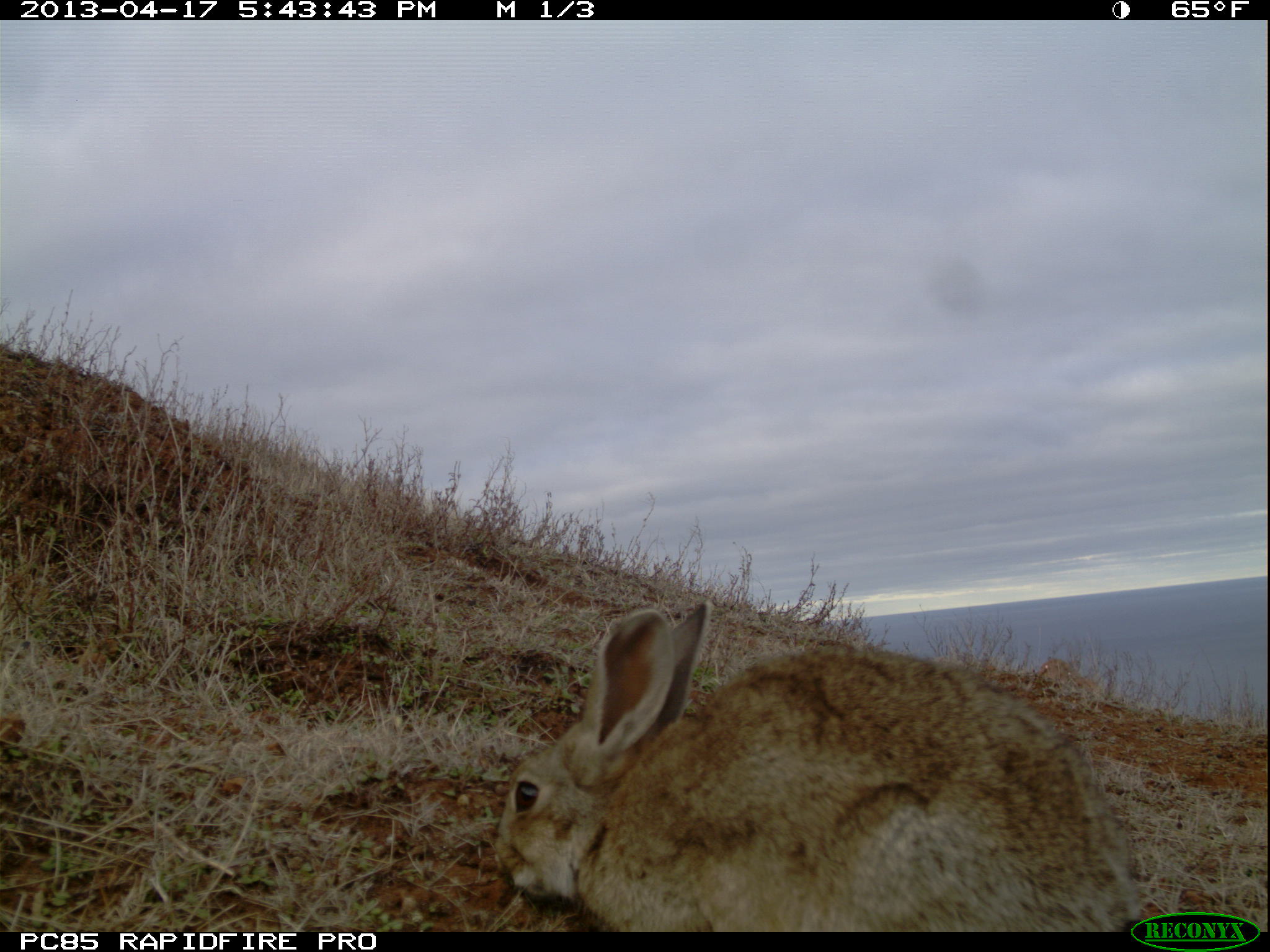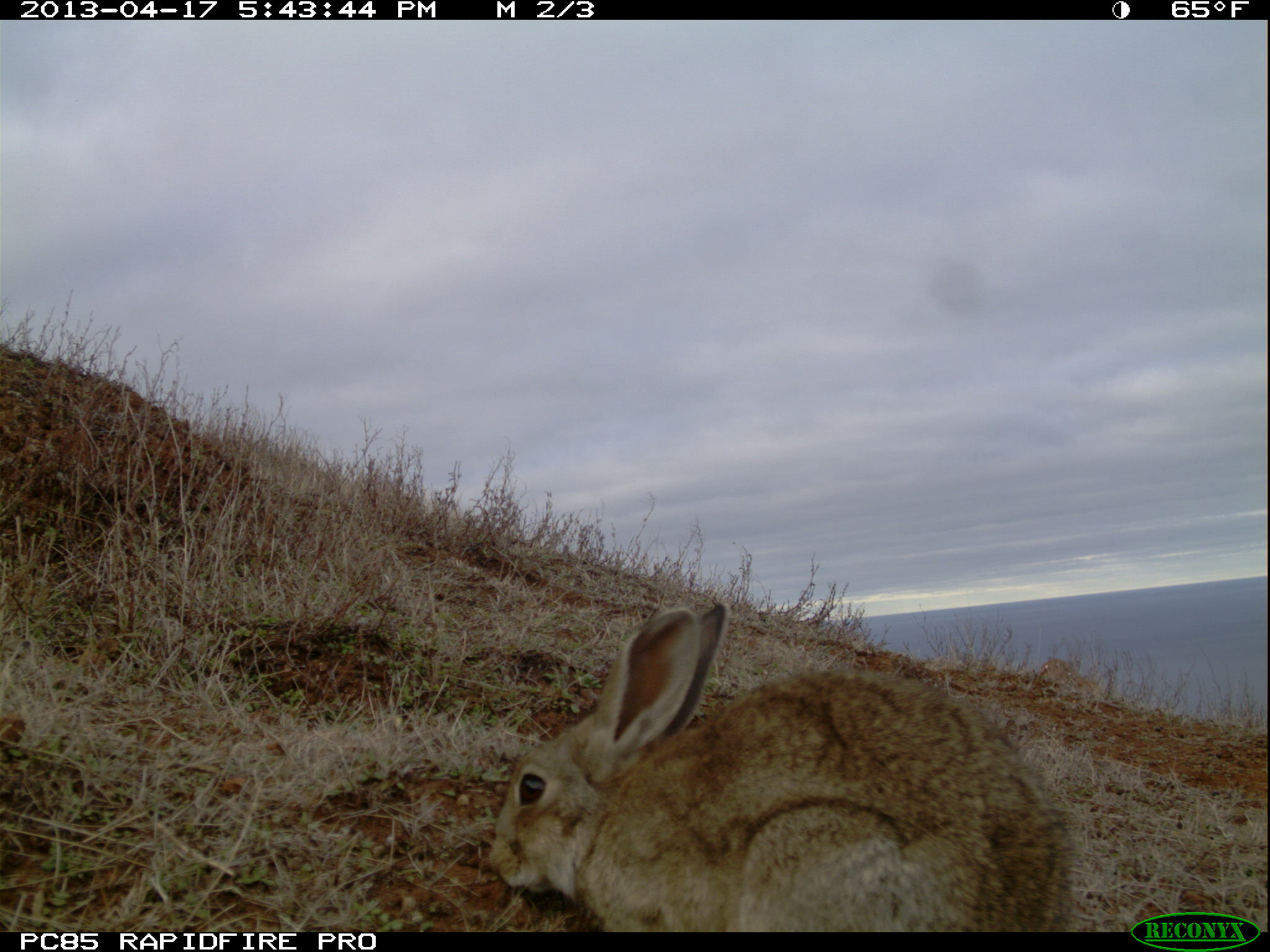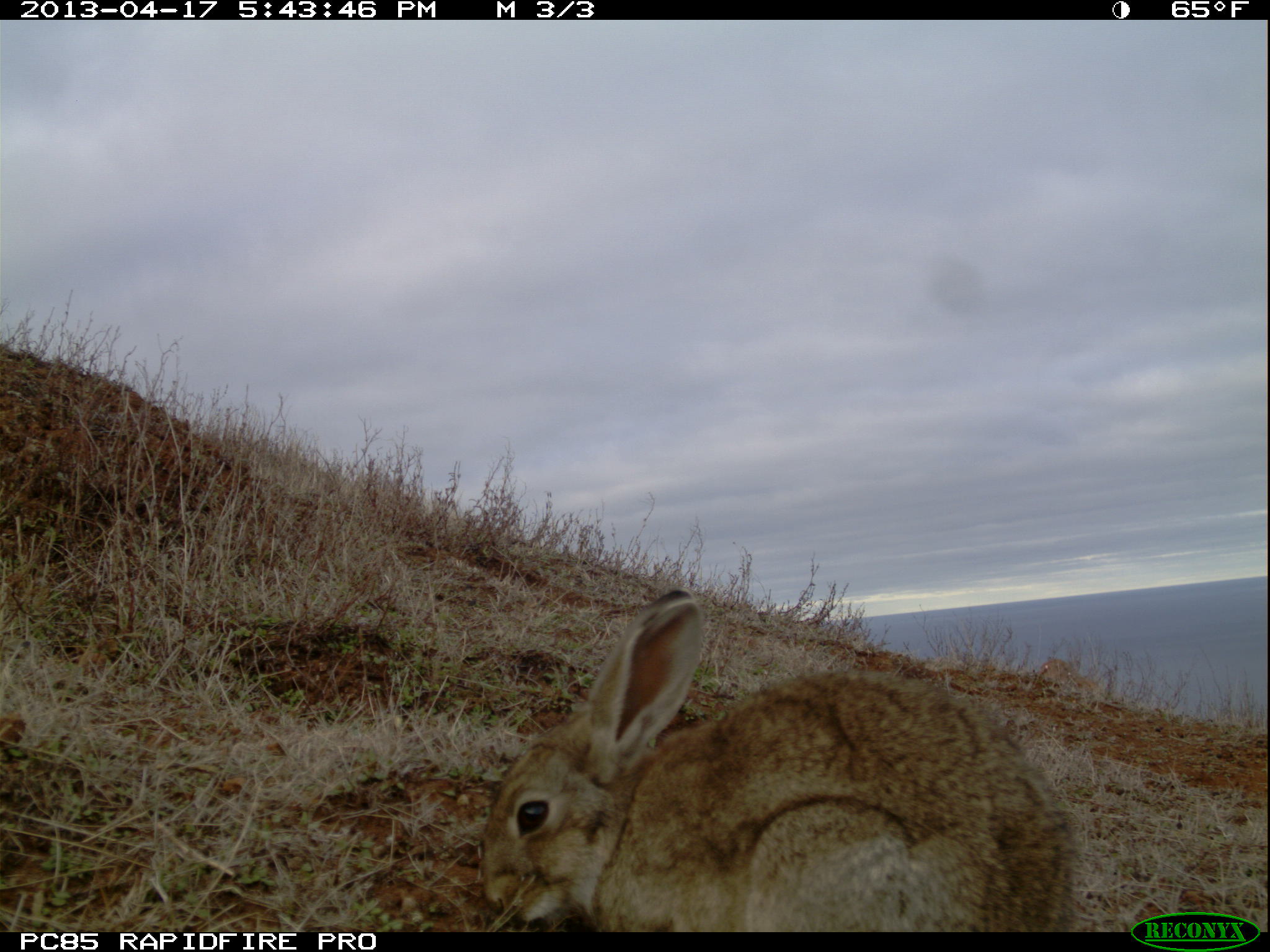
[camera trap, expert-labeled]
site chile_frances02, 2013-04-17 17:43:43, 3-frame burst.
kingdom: Animalia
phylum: Chordata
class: Mammalia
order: Lagomorpha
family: Leporidae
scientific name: Leporidae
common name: rabbits and hares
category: rabbit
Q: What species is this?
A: Rabbit (rabbits and hares) (Leporidae).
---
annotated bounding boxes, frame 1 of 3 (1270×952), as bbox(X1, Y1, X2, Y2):
rabbit: bbox(487, 599, 1157, 932)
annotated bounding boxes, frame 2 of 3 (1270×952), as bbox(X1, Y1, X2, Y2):
rabbit: bbox(482, 597, 1088, 930)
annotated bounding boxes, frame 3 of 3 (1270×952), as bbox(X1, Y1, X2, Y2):
rabbit: bbox(472, 586, 1086, 931)